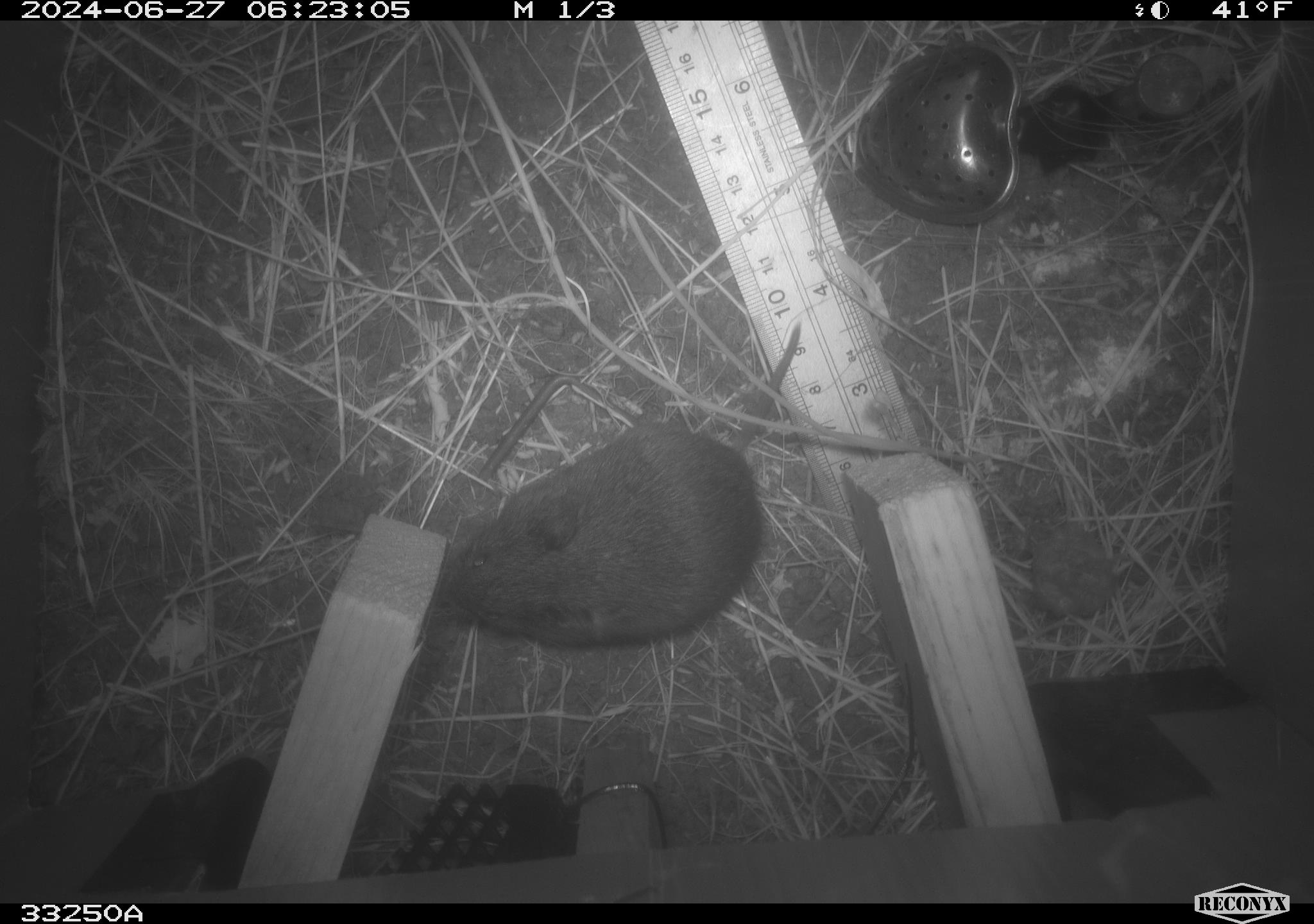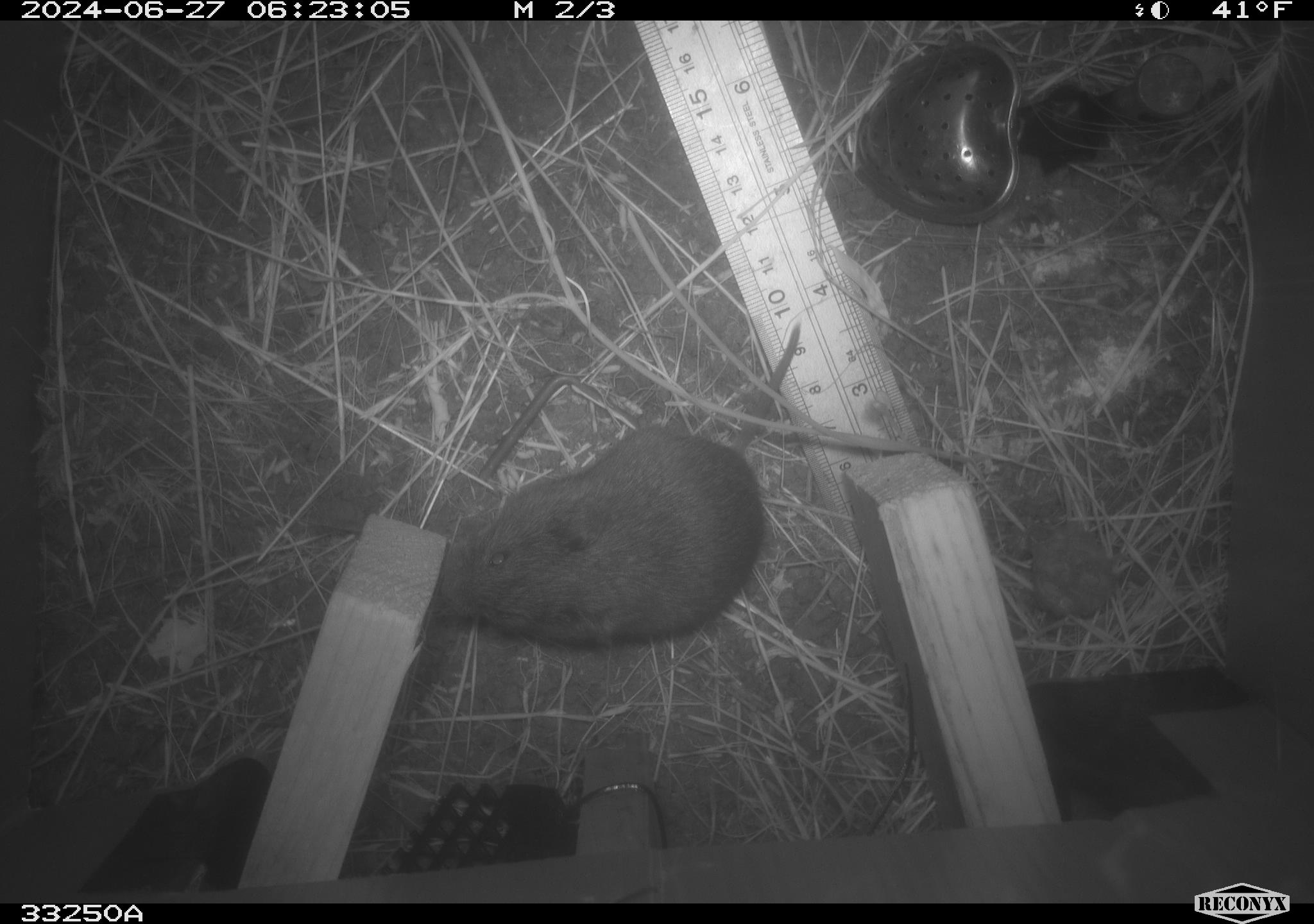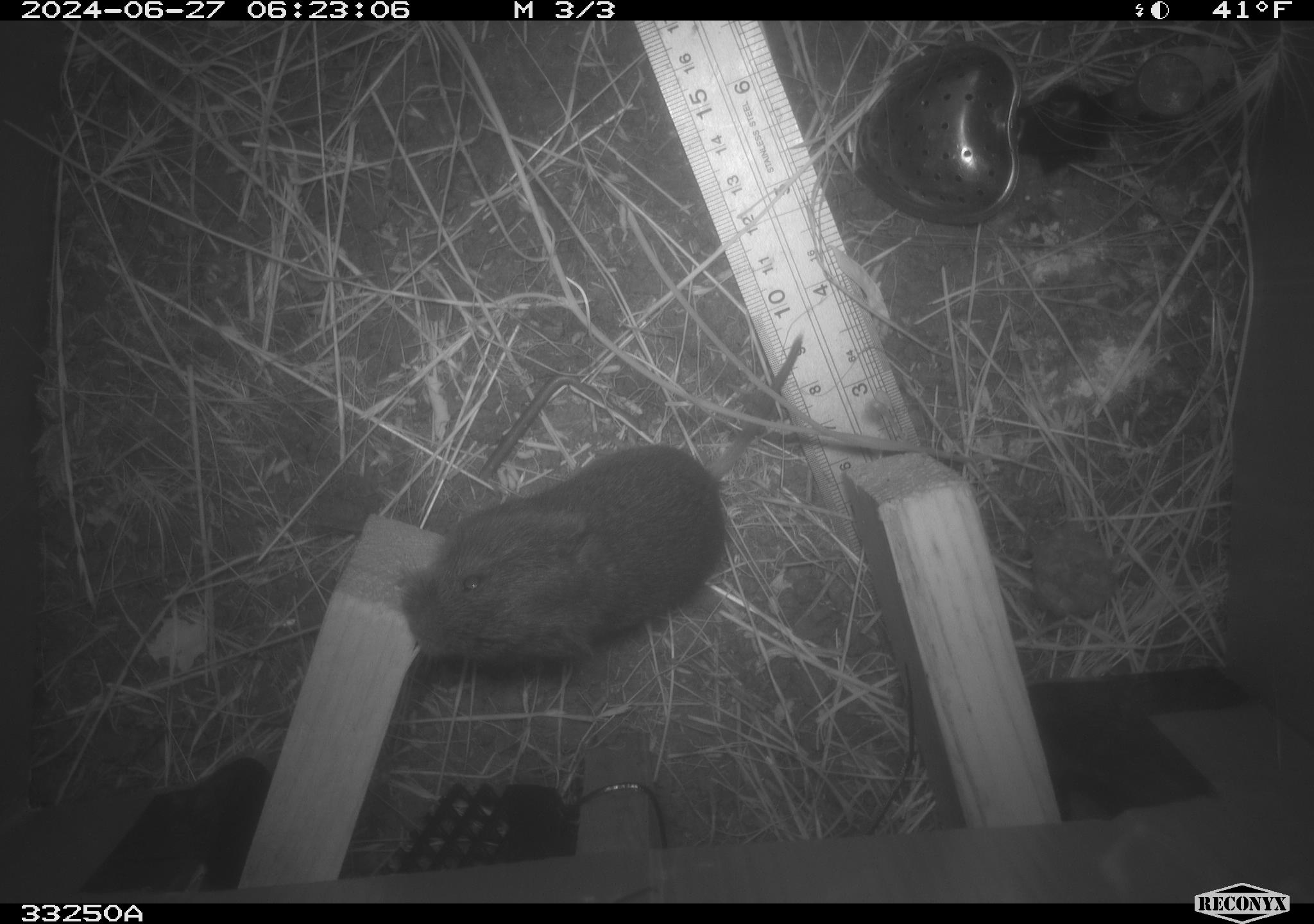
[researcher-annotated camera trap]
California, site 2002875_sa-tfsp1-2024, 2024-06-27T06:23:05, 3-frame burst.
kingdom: Animalia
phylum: Chordata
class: Mammalia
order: Rodentia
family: Cricetidae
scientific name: Arvicolinae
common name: voles, lemmings, and muskrats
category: arvicolinae subfamily